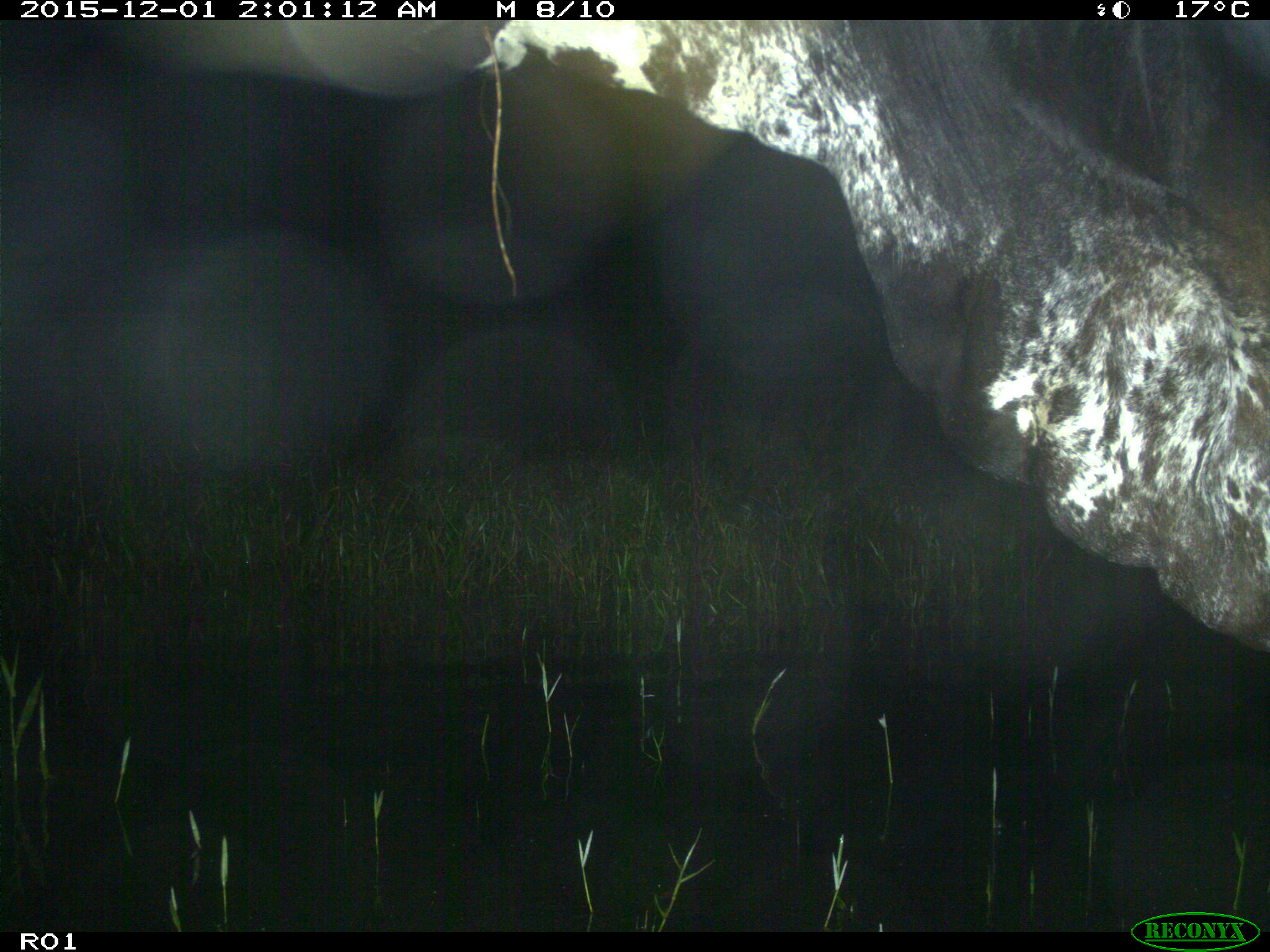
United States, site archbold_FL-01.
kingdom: Animalia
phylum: Chordata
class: Mammalia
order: Artiodactyla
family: Bovidae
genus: Bos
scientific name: Bos taurus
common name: domestic cow